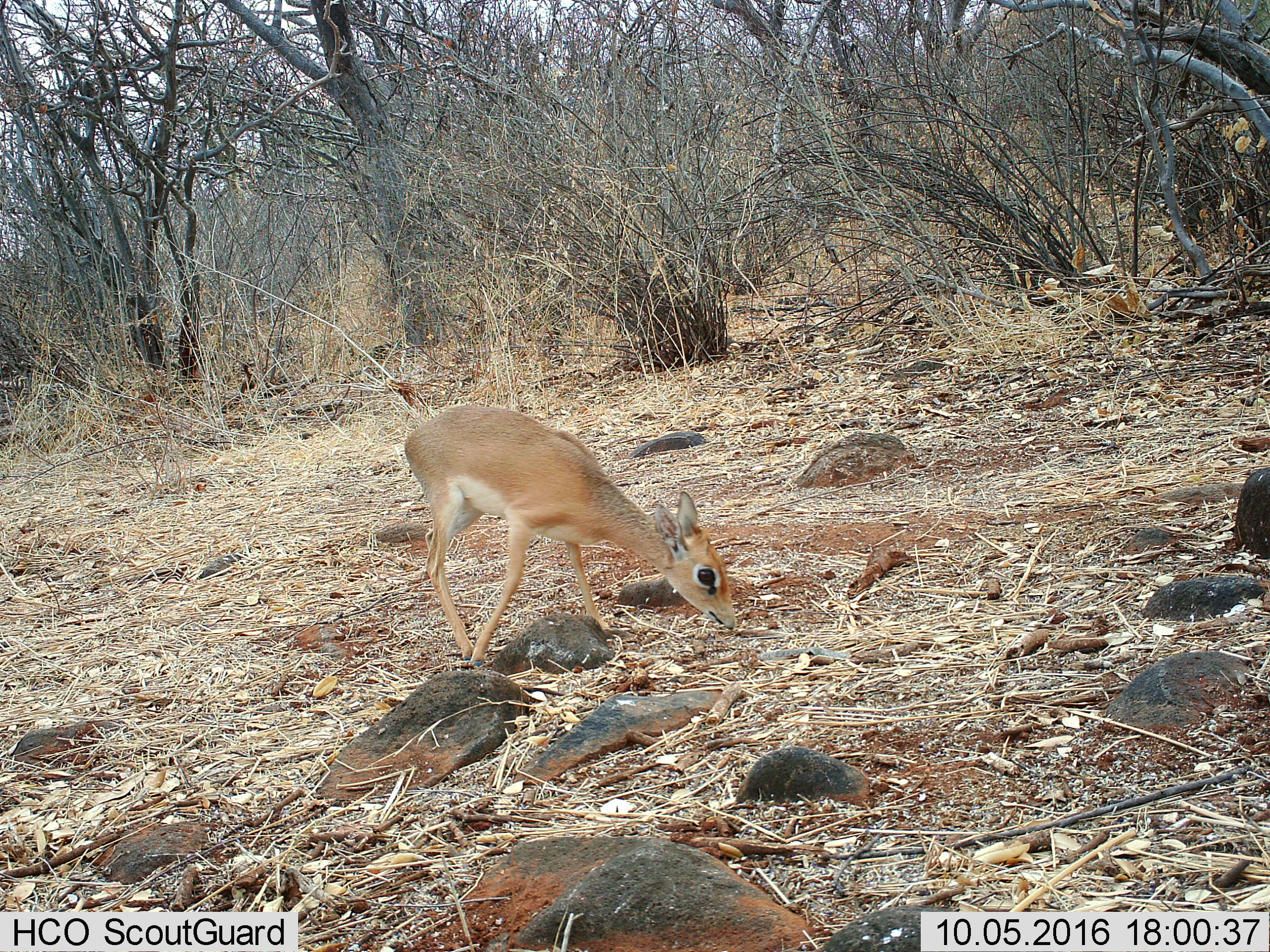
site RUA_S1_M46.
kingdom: Animalia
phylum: Chordata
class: Mammalia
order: Artiodactyla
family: Bovidae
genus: Madoqua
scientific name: Madoqua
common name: dik-dik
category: dikdik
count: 1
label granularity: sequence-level